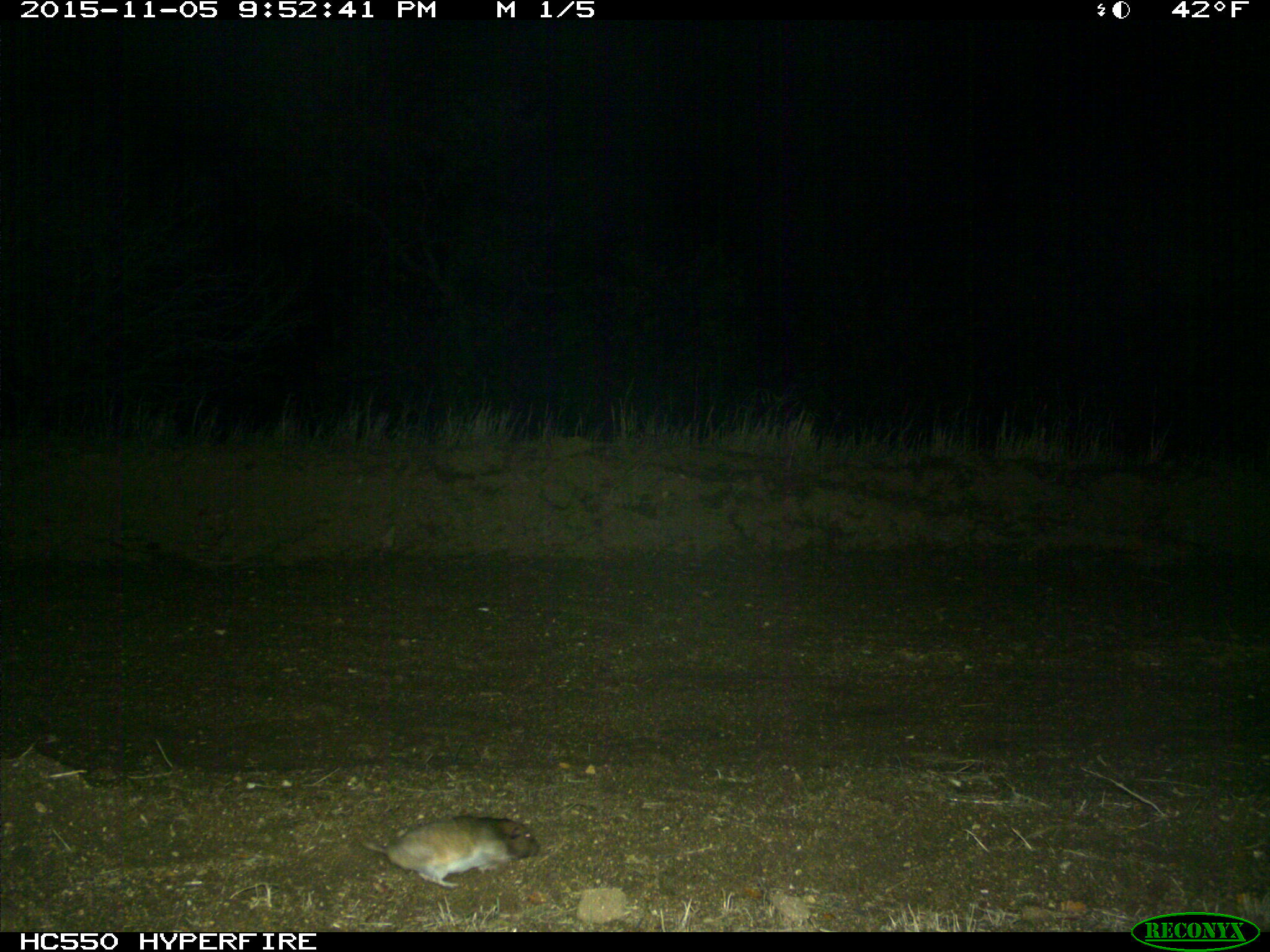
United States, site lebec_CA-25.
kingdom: Animalia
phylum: Chordata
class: Mammalia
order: Rodentia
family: Cricetidae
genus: Neotoma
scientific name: Neotoma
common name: pack rat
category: unidentified pack rat